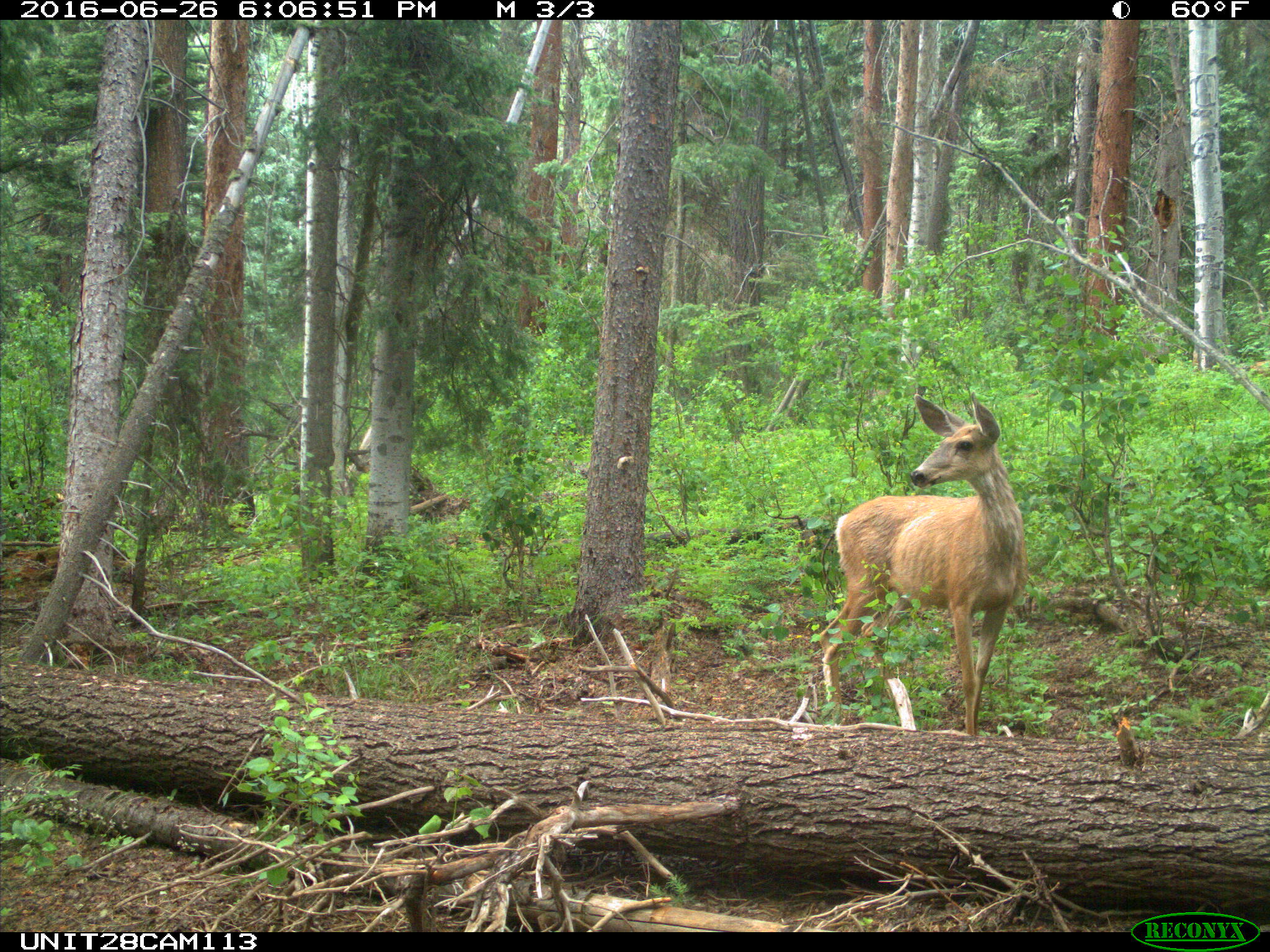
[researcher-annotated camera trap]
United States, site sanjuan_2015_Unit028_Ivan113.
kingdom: Animalia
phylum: Chordata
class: Mammalia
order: Artiodactyla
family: Cervidae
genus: Odocoileus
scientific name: Odocoileus hemionus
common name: mule deer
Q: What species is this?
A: Odocoileus hemionus (mule deer).